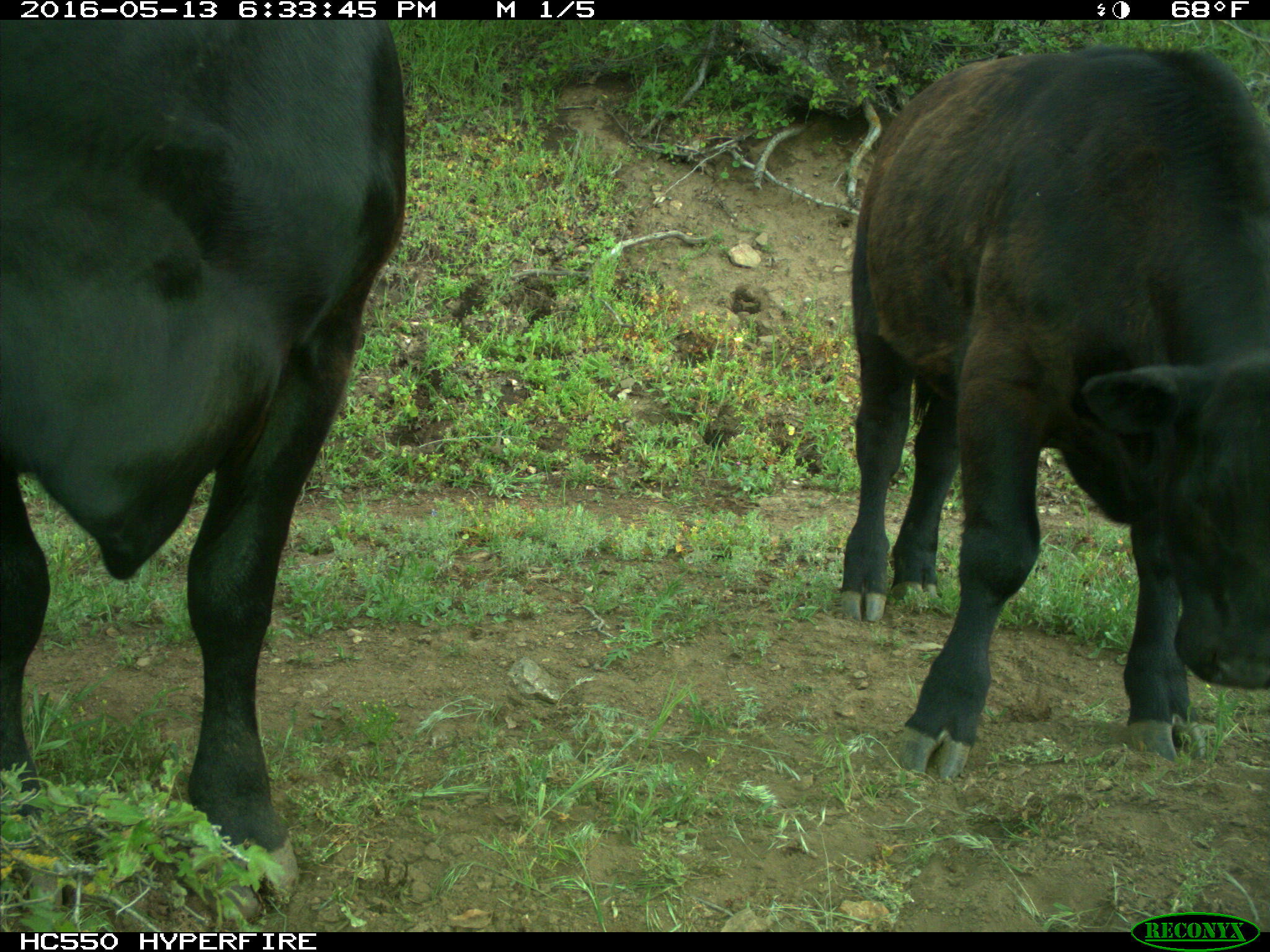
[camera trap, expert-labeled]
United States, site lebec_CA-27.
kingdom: Animalia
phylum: Chordata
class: Mammalia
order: Artiodactyla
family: Bovidae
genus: Bos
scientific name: Bos taurus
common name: domestic cow